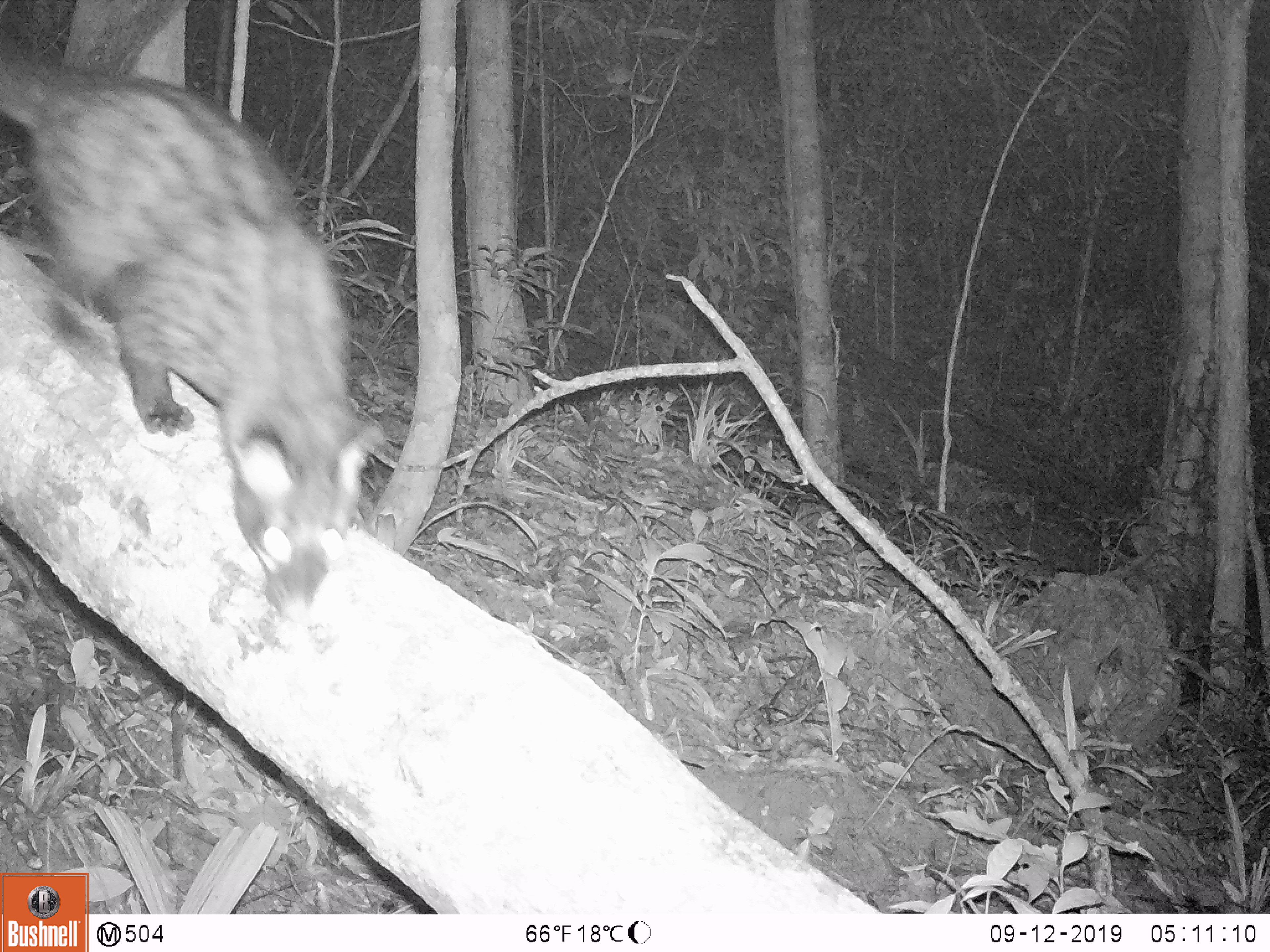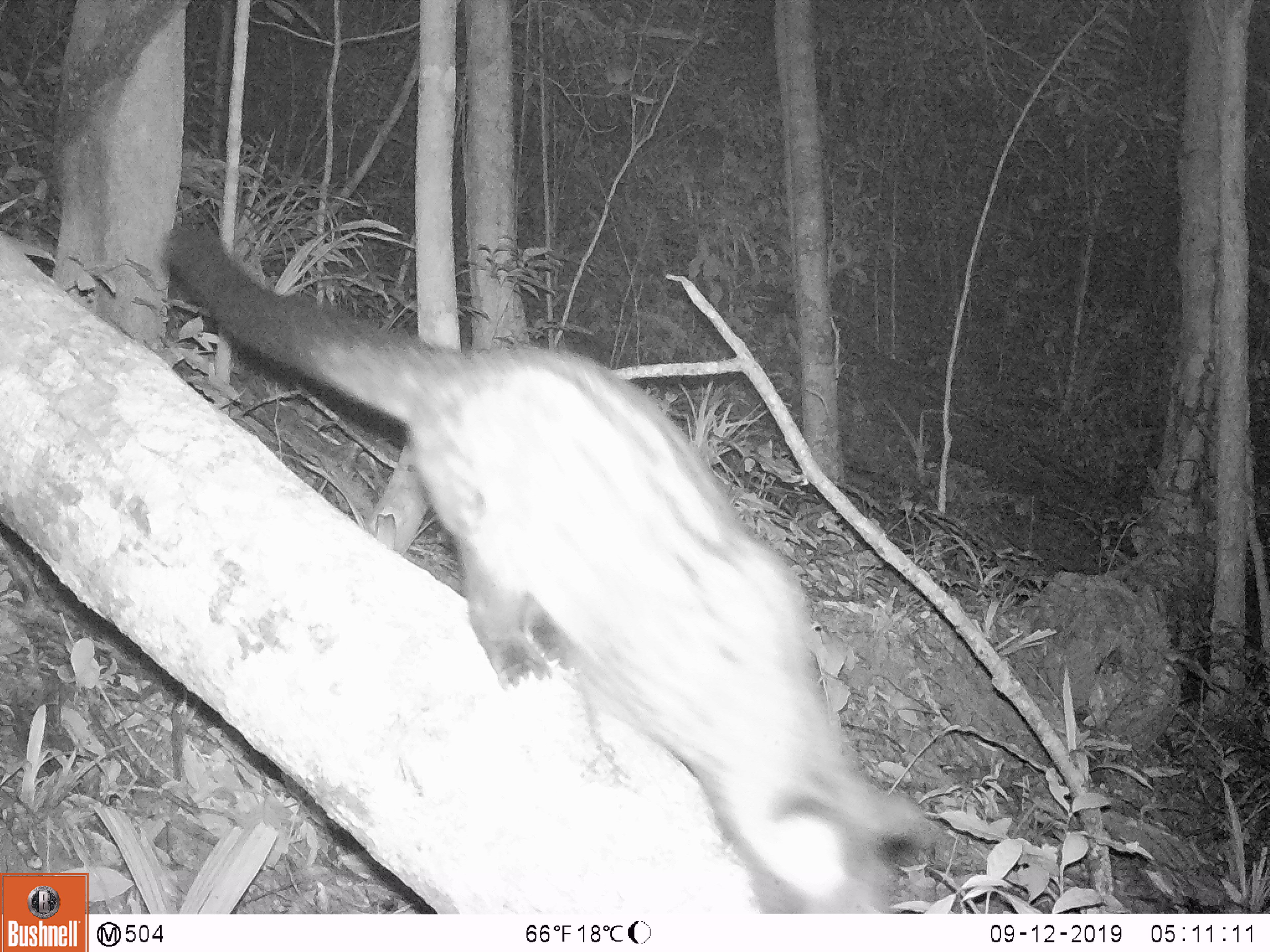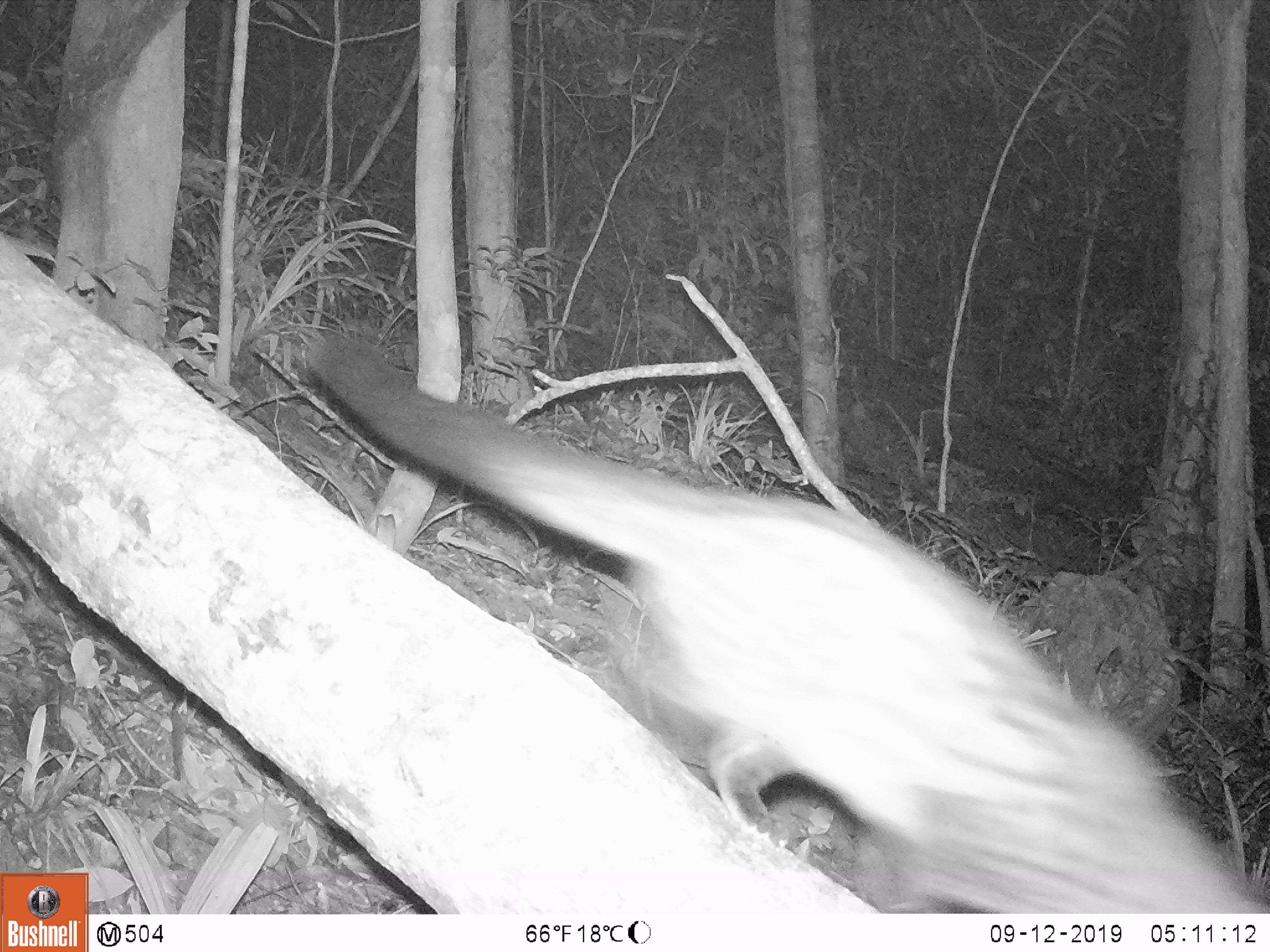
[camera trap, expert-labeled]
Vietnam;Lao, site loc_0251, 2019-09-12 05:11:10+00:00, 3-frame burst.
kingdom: Animalia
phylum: Chordata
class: Mammalia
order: Carnivora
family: Viverridae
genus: Paradoxurus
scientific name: Paradoxurus hermaphroditus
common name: common palm civet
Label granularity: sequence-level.